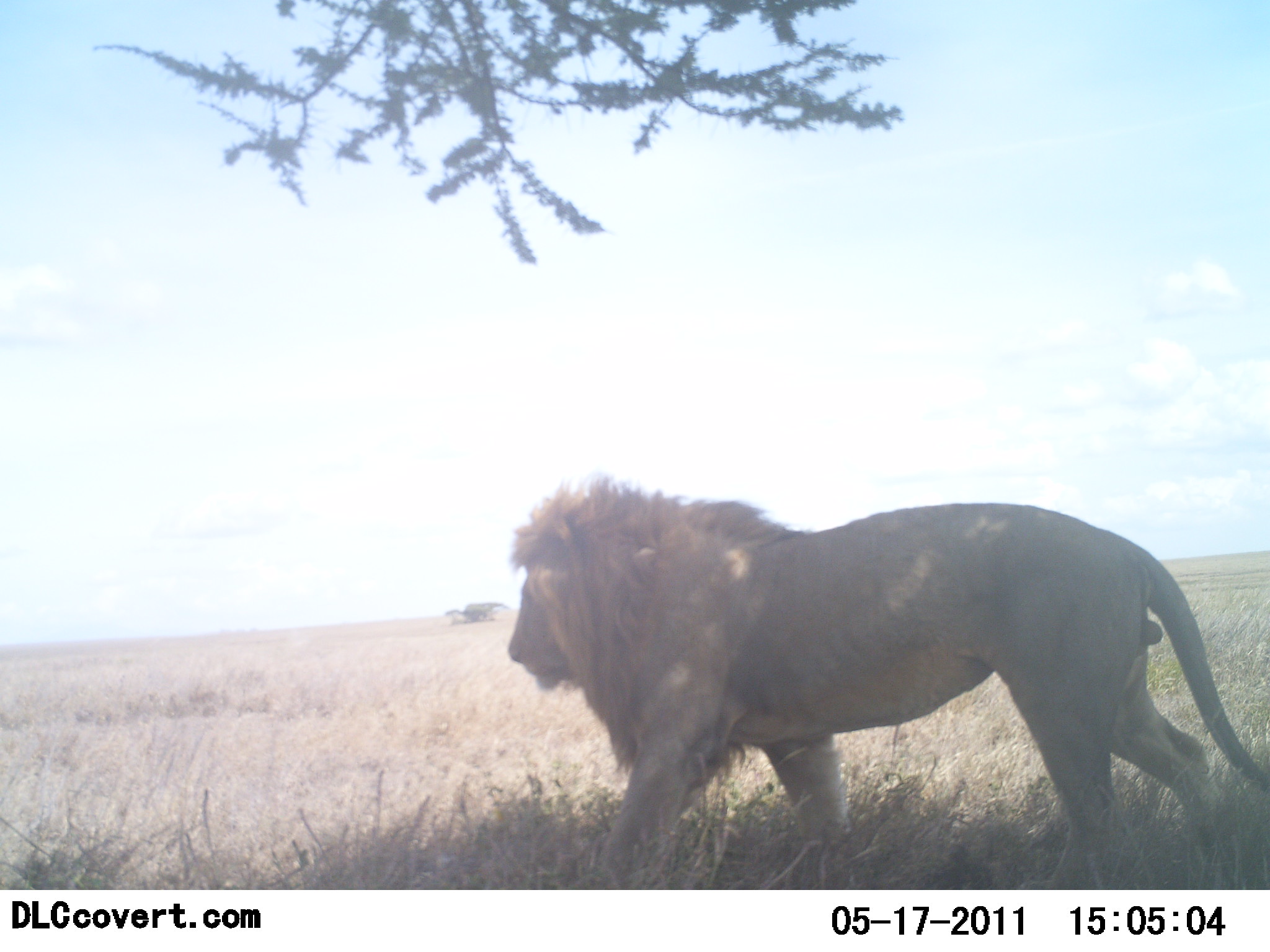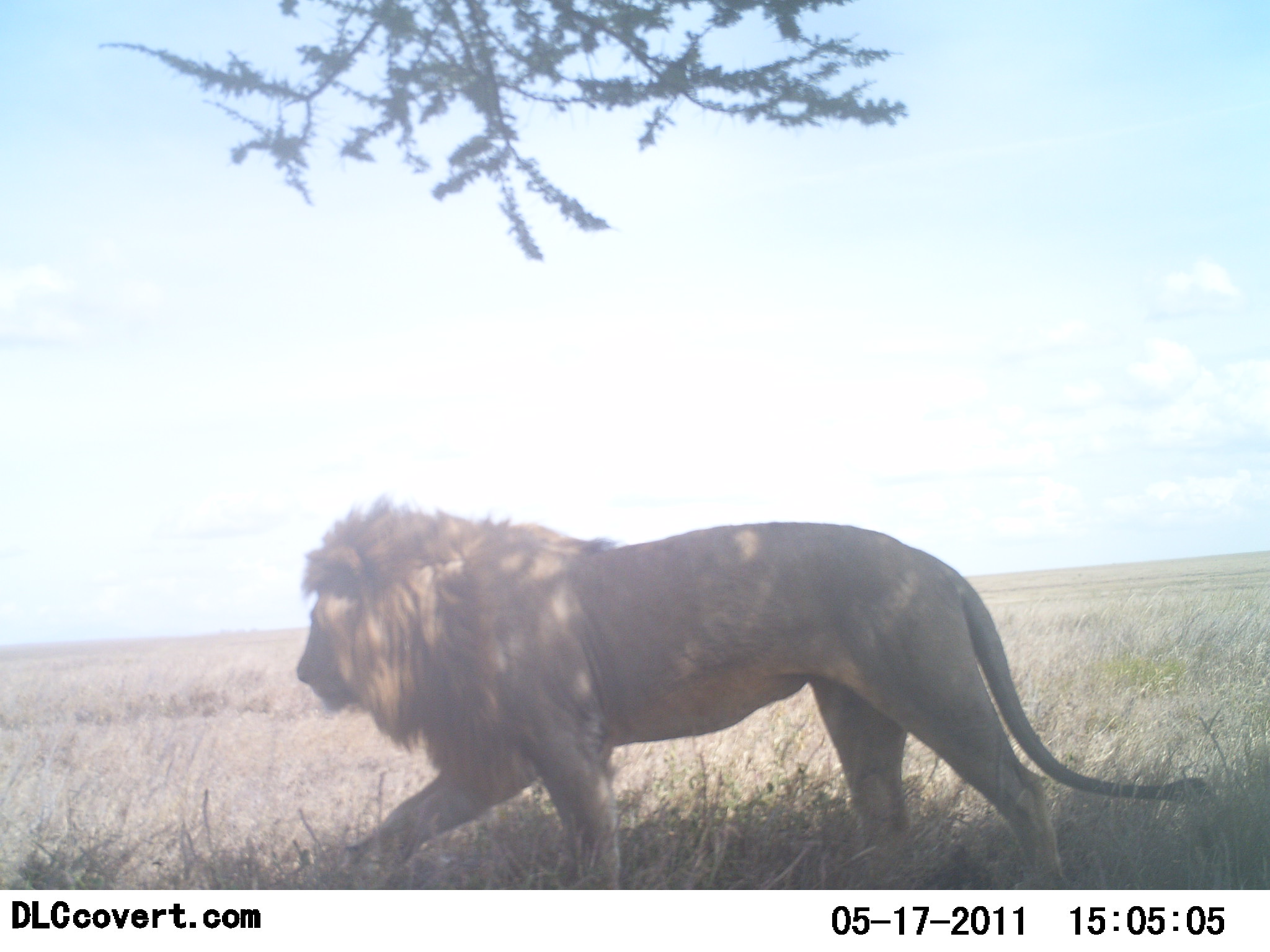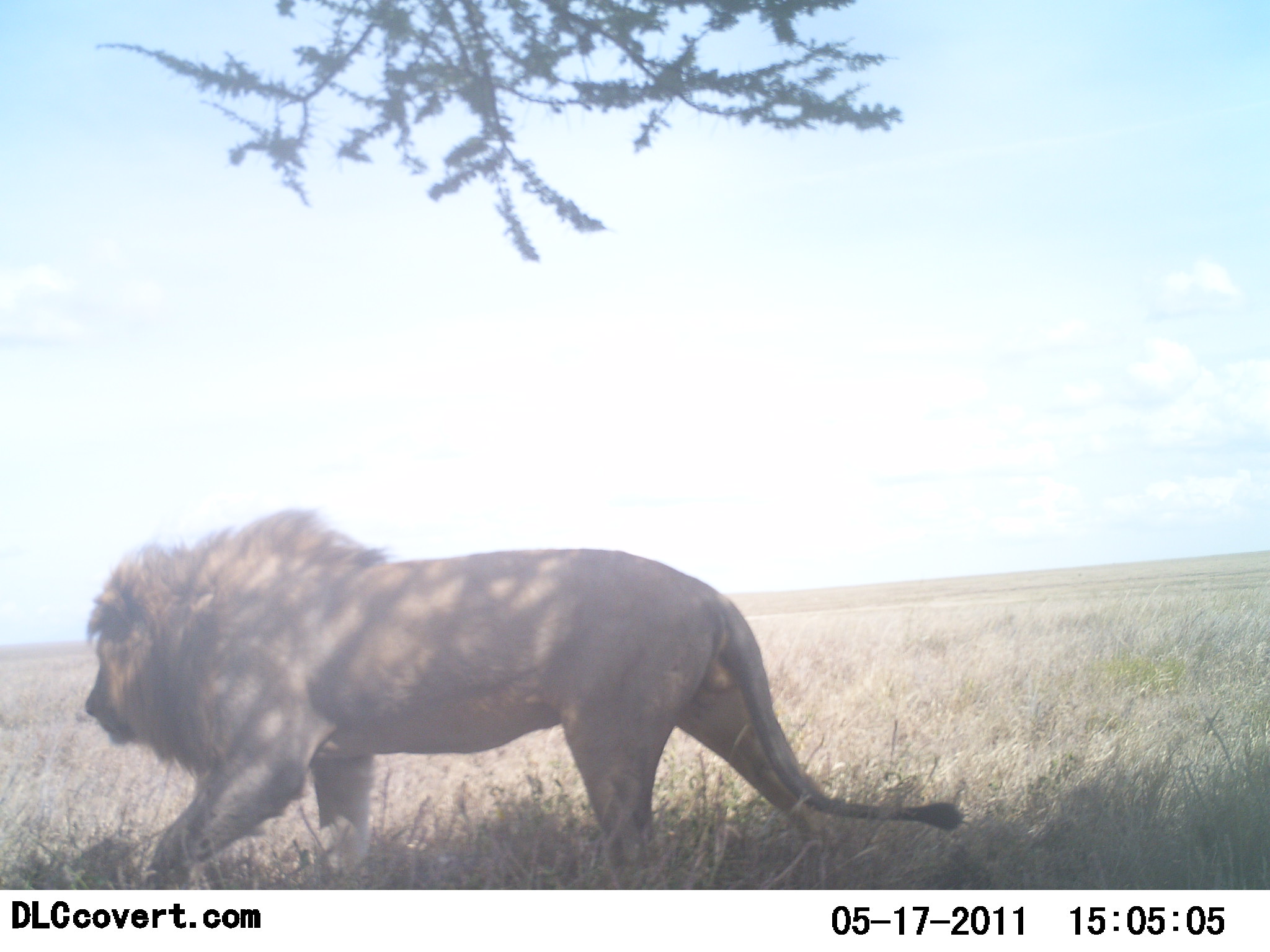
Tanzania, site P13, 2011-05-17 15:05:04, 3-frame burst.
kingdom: Animalia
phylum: Chordata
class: Mammalia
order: Carnivora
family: Felidae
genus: Panthera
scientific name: Panthera leo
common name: lion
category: lionmale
Lionmale (lion) (Panthera leo), count 1. Behavior (volunteer vote fractions): standing 0%, resting 0%, moving 100%, interacting 0%. Young present (vote fraction): 0%. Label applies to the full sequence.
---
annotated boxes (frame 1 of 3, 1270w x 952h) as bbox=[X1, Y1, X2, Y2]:
animal: bbox=[503, 472, 1270, 891]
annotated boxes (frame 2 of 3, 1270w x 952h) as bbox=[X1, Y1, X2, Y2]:
animal: bbox=[292, 492, 1220, 890]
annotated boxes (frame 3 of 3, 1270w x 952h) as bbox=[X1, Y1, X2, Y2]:
animal: bbox=[76, 505, 966, 889]